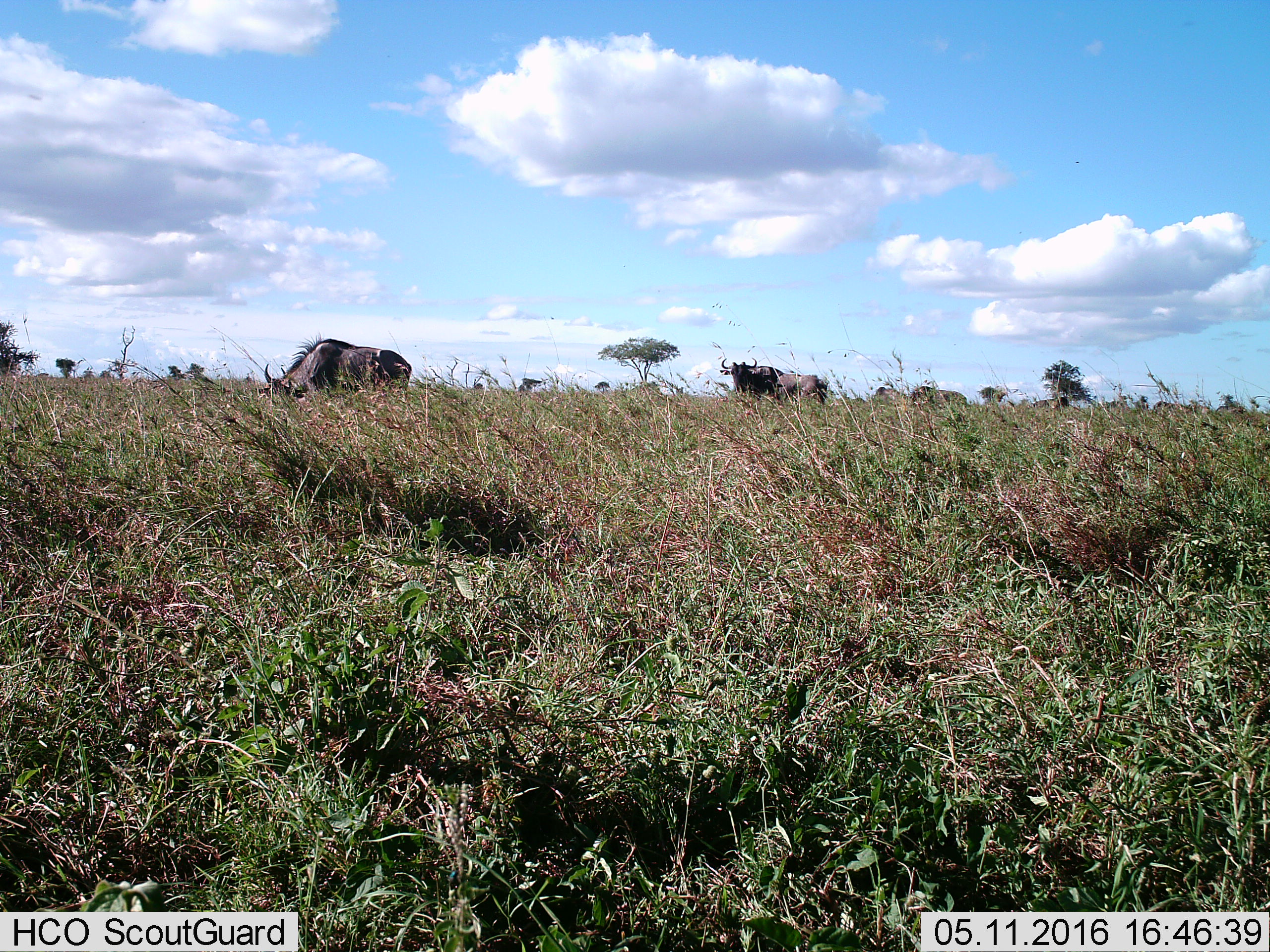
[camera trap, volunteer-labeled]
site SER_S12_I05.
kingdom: Animalia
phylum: Chordata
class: Mammalia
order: Artiodactyla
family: Bovidae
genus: Connochaetes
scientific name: Connochaetes taurinus taurinus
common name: blue wildebeest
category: wildebeestblue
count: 4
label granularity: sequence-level